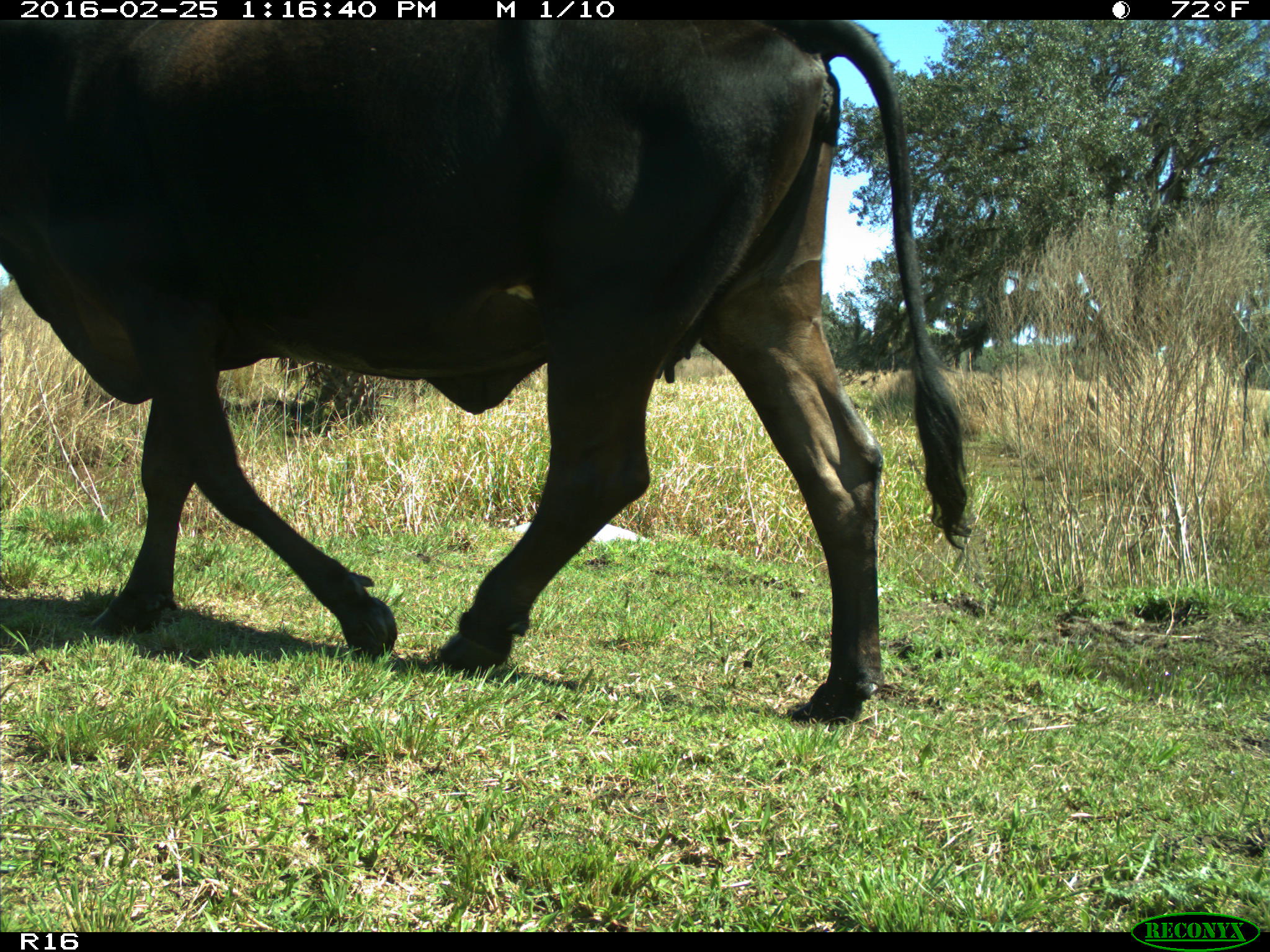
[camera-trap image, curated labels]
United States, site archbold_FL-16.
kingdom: Animalia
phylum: Chordata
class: Mammalia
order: Artiodactyla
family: Bovidae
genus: Bos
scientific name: Bos taurus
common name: domestic cow